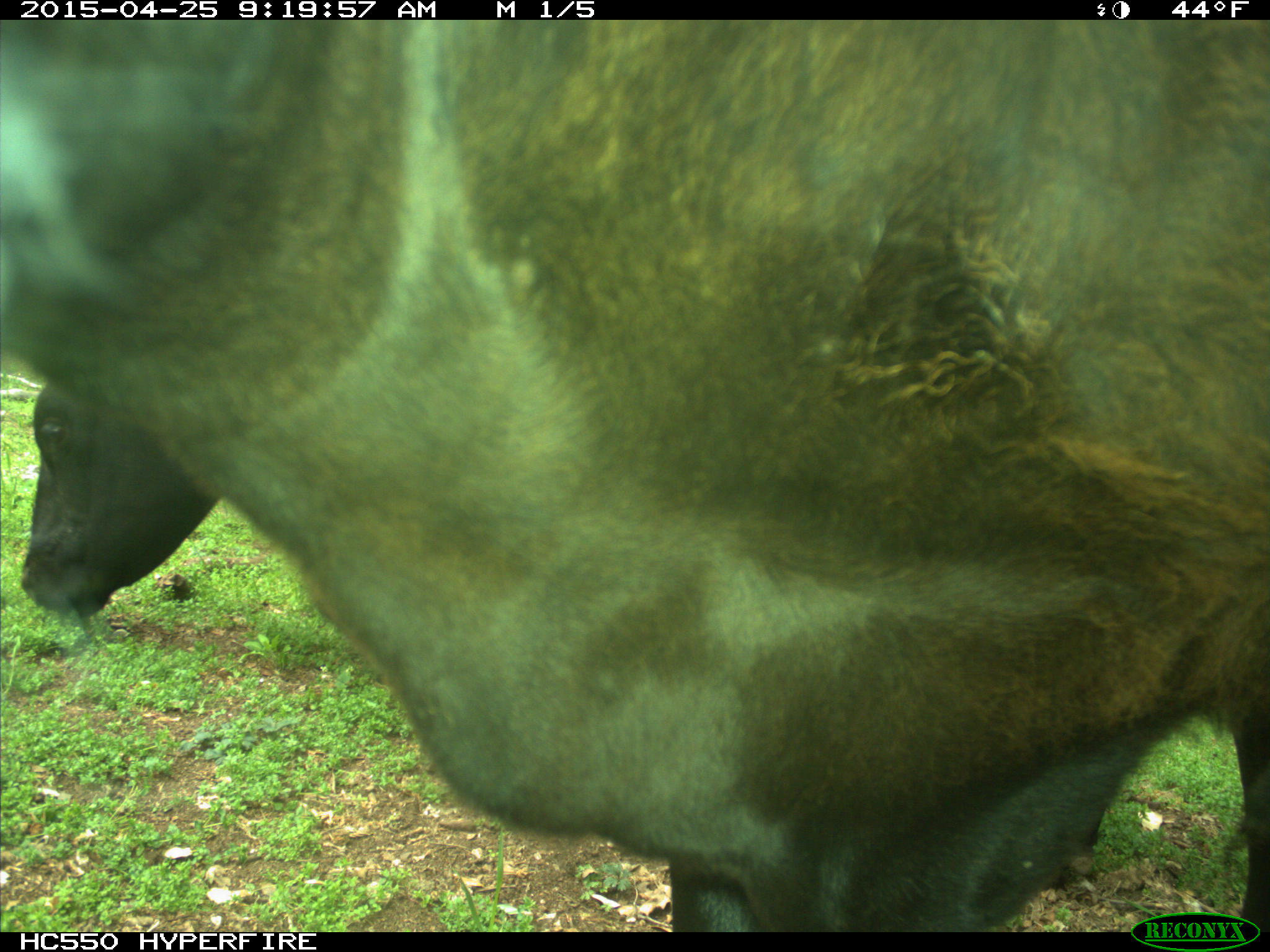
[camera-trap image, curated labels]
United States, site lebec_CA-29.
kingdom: Animalia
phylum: Chordata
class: Mammalia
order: Artiodactyla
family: Bovidae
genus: Bos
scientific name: Bos taurus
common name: domestic cow